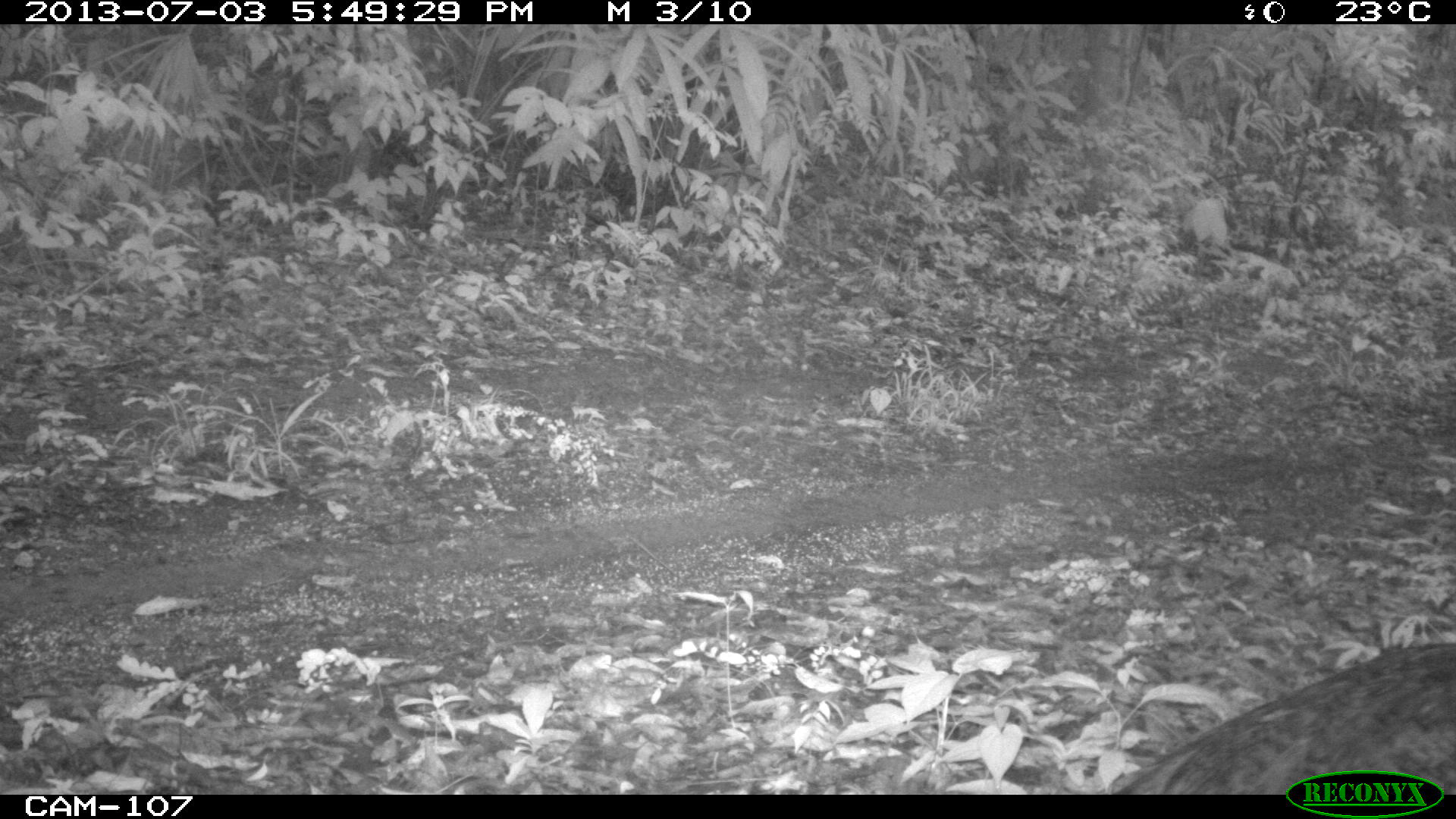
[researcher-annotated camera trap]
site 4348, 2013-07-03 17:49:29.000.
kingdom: Animalia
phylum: Chordata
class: Aves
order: Galliformes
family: Phasianidae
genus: Meleagris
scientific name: Meleagris ocellata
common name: ocellated turkey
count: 1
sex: female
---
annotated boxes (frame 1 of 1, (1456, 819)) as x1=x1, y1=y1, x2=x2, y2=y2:
meleagris ocellata: x1=1115, y1=628, x2=1456, y2=793